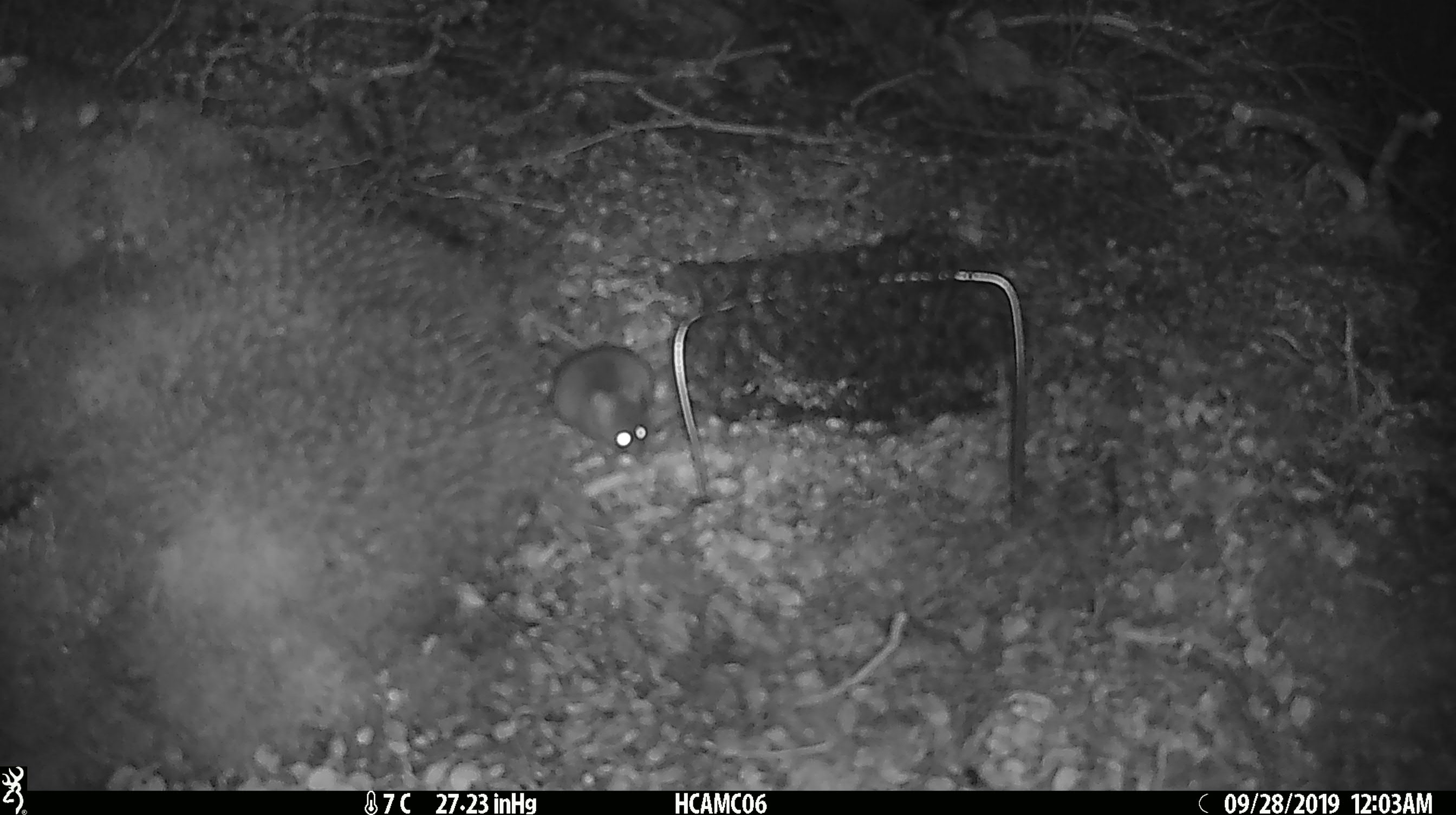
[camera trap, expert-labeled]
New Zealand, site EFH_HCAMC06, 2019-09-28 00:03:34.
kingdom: Animalia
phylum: Chordata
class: Mammalia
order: Rodentia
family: Muridae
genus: Mus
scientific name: Mus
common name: mouse